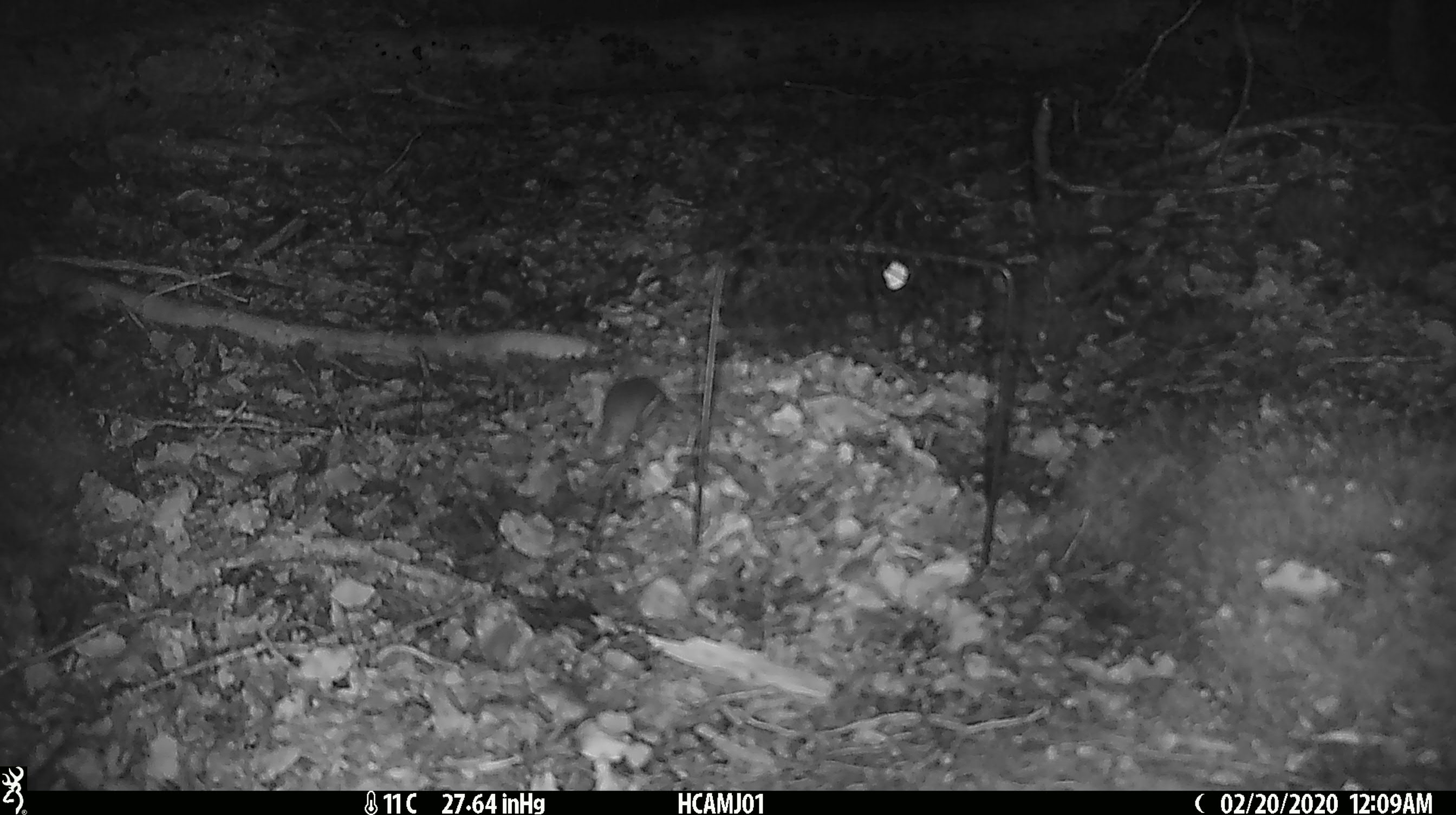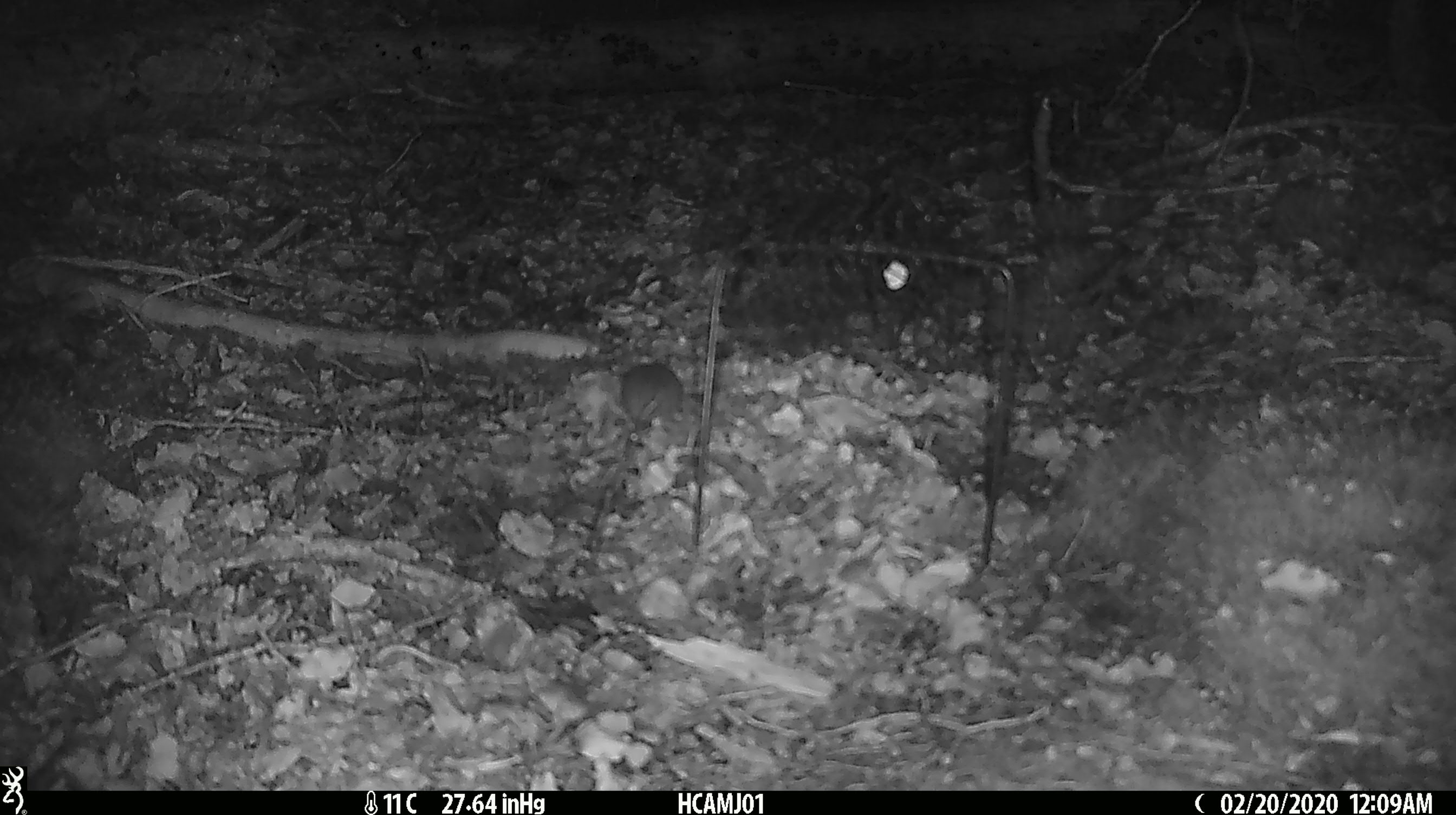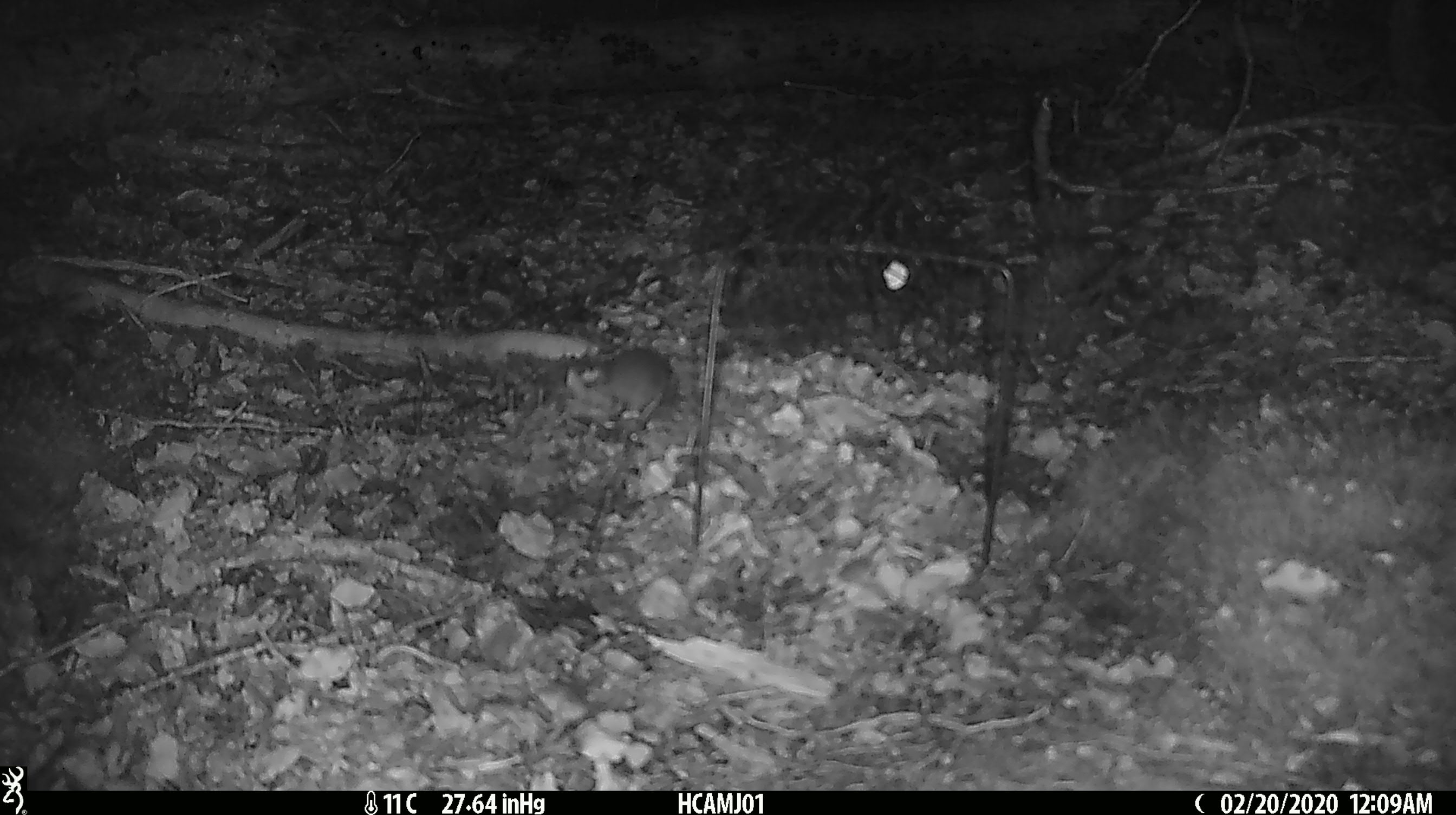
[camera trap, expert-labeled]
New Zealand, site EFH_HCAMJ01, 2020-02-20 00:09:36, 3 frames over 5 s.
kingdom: Animalia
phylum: Chordata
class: Mammalia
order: Rodentia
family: Muridae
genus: Mus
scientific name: Mus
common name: mouse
Mouse (Mus).